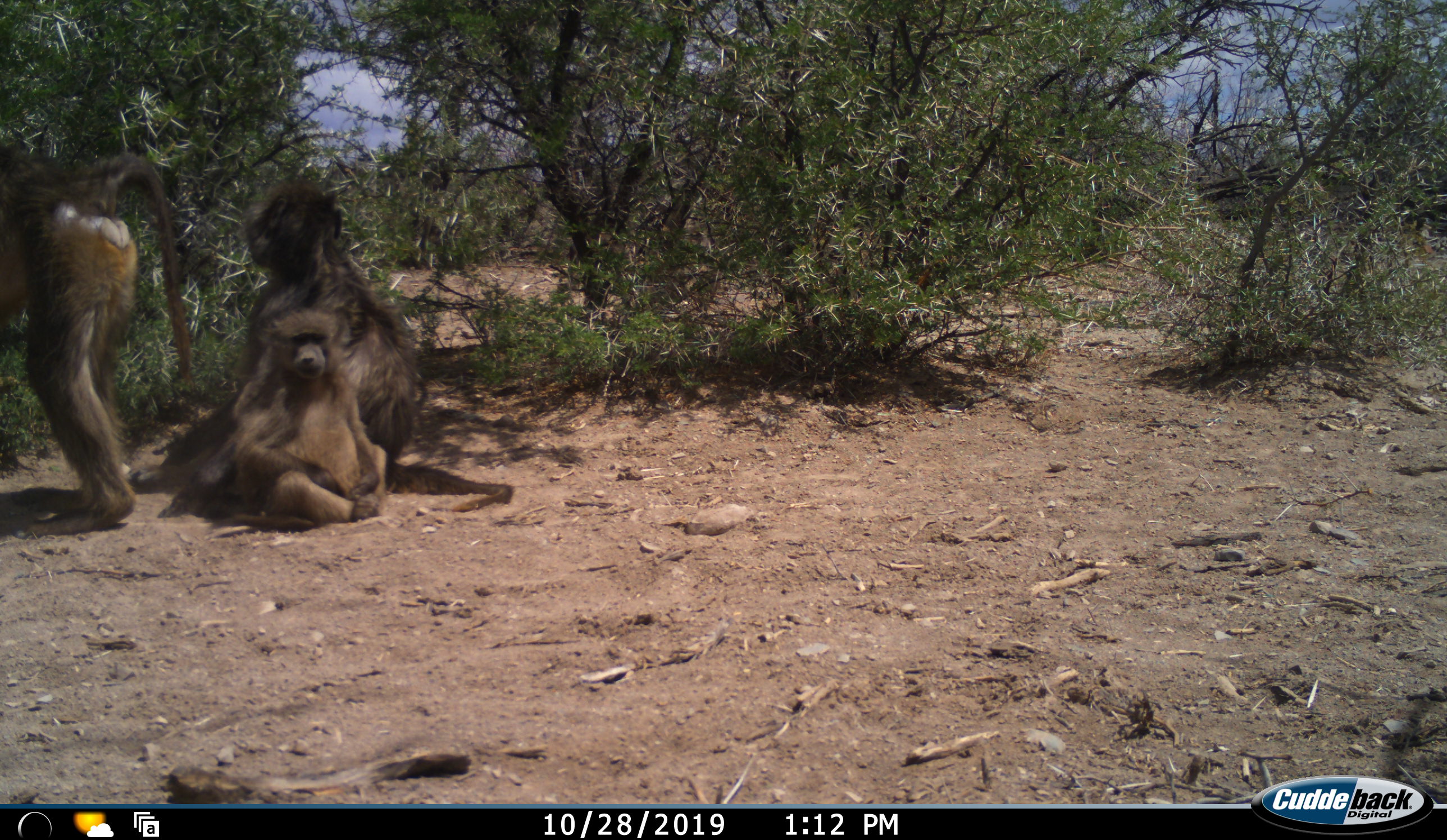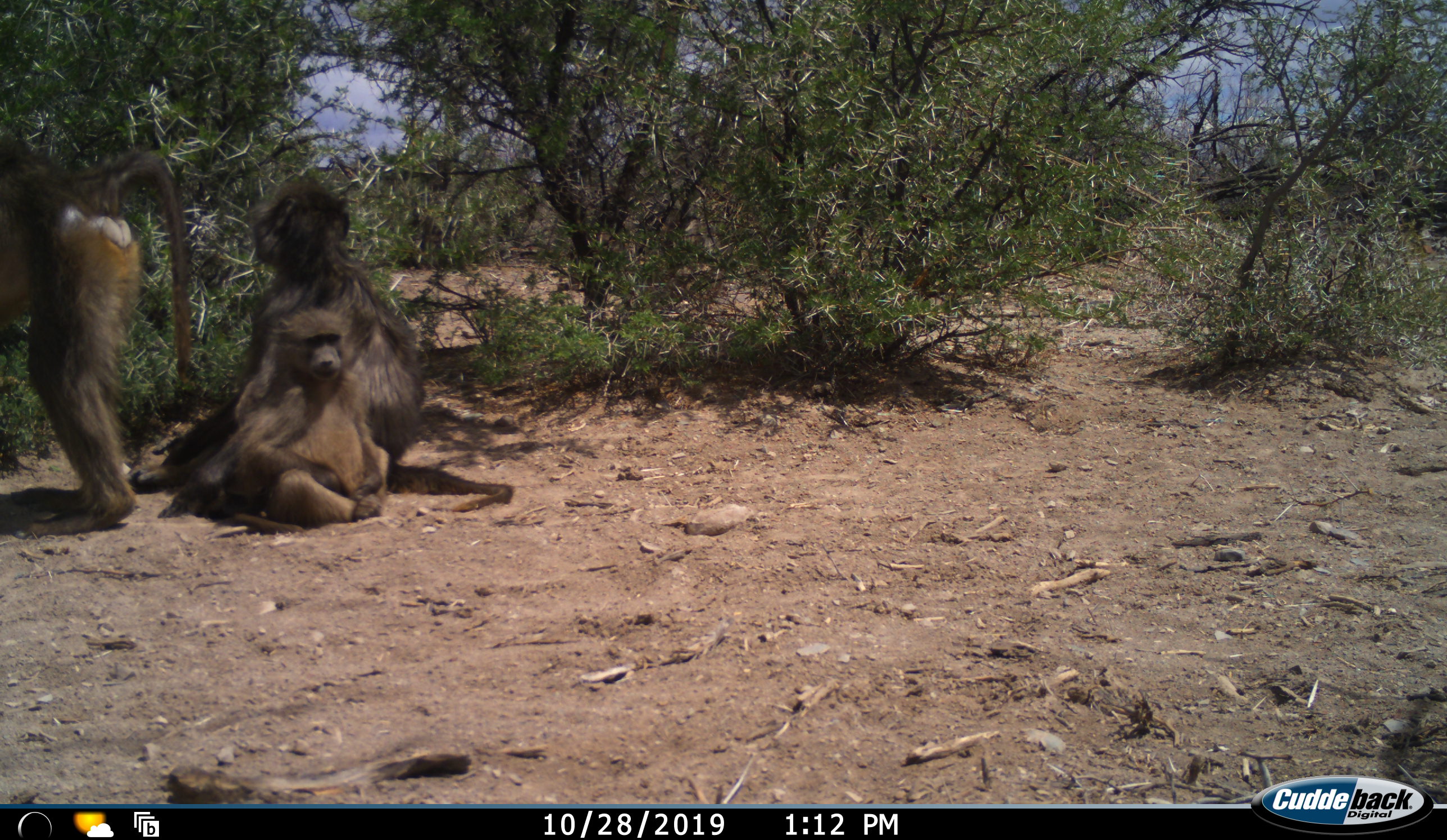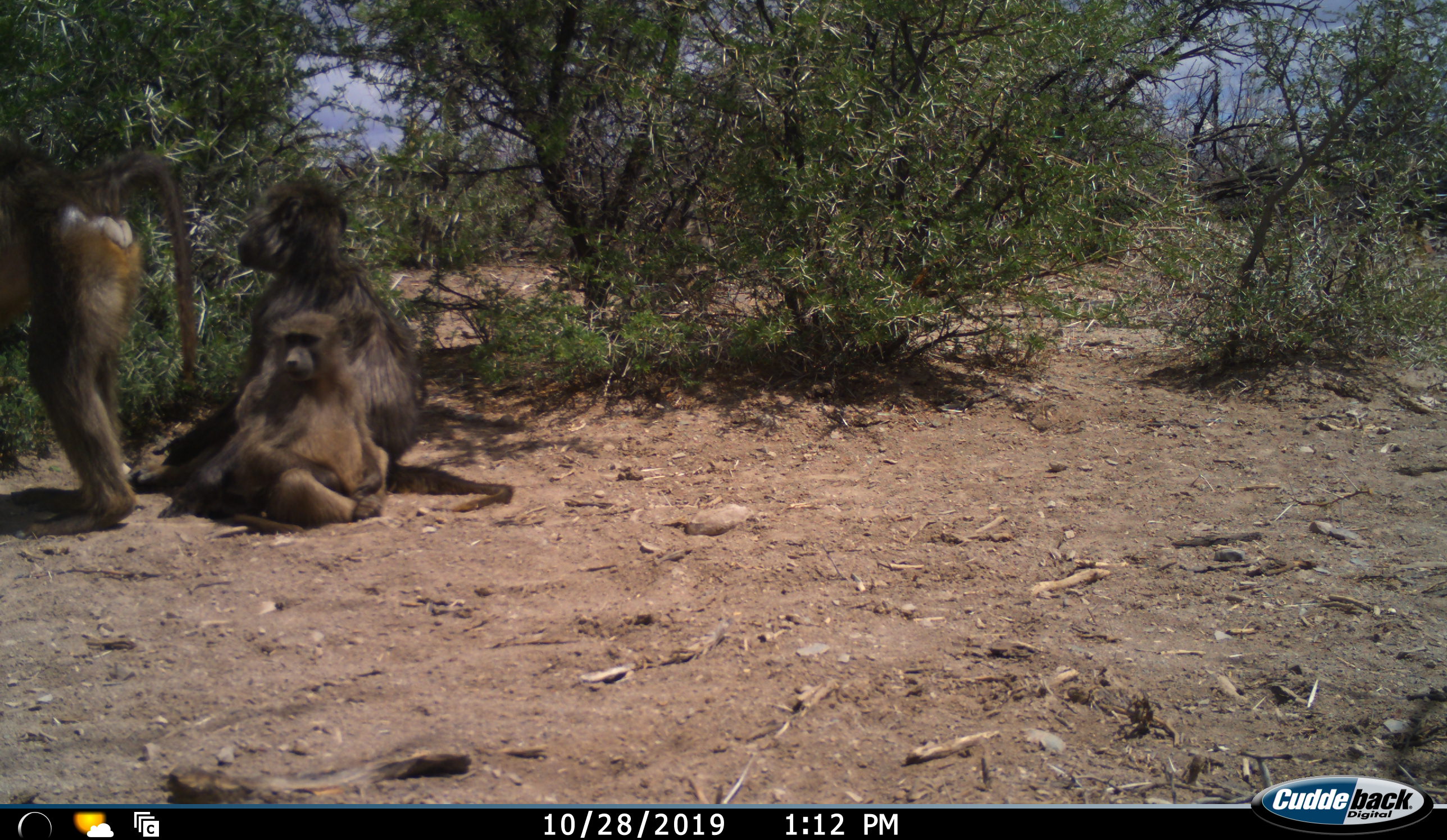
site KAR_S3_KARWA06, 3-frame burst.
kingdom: Animalia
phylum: Chordata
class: Mammalia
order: Primates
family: Cercopithecidae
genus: Papio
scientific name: Papio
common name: baboon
Baboon (Papio), count 3. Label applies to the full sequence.